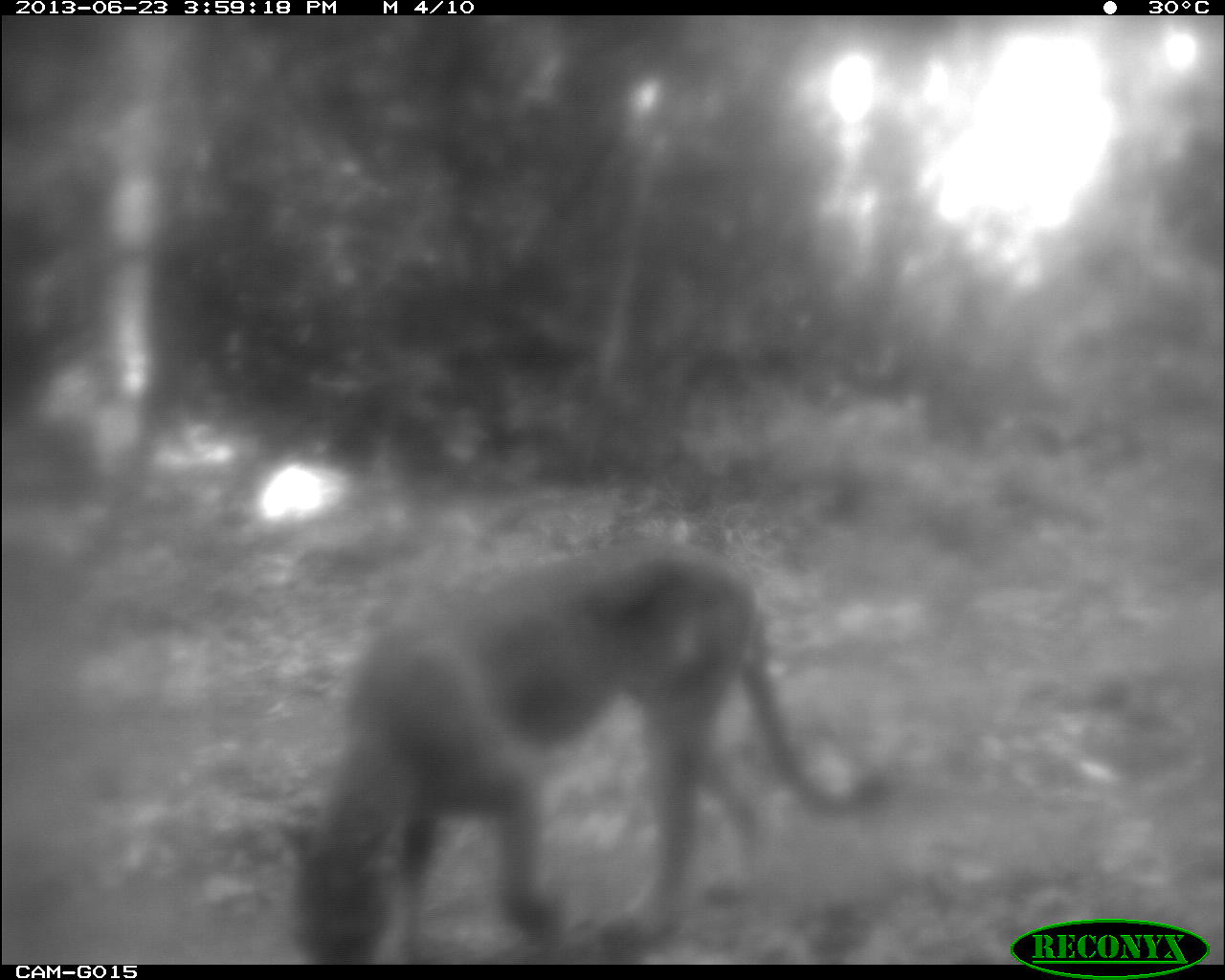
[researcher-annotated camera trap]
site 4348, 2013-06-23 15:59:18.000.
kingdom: Animalia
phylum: Chordata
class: Mammalia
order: Carnivora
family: Felidae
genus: Puma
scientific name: Puma concolor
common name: mountain lion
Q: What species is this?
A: Puma concolor (mountain lion).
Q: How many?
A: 1.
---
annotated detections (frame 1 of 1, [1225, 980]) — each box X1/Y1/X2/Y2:
puma concolor: 277/532/892/965